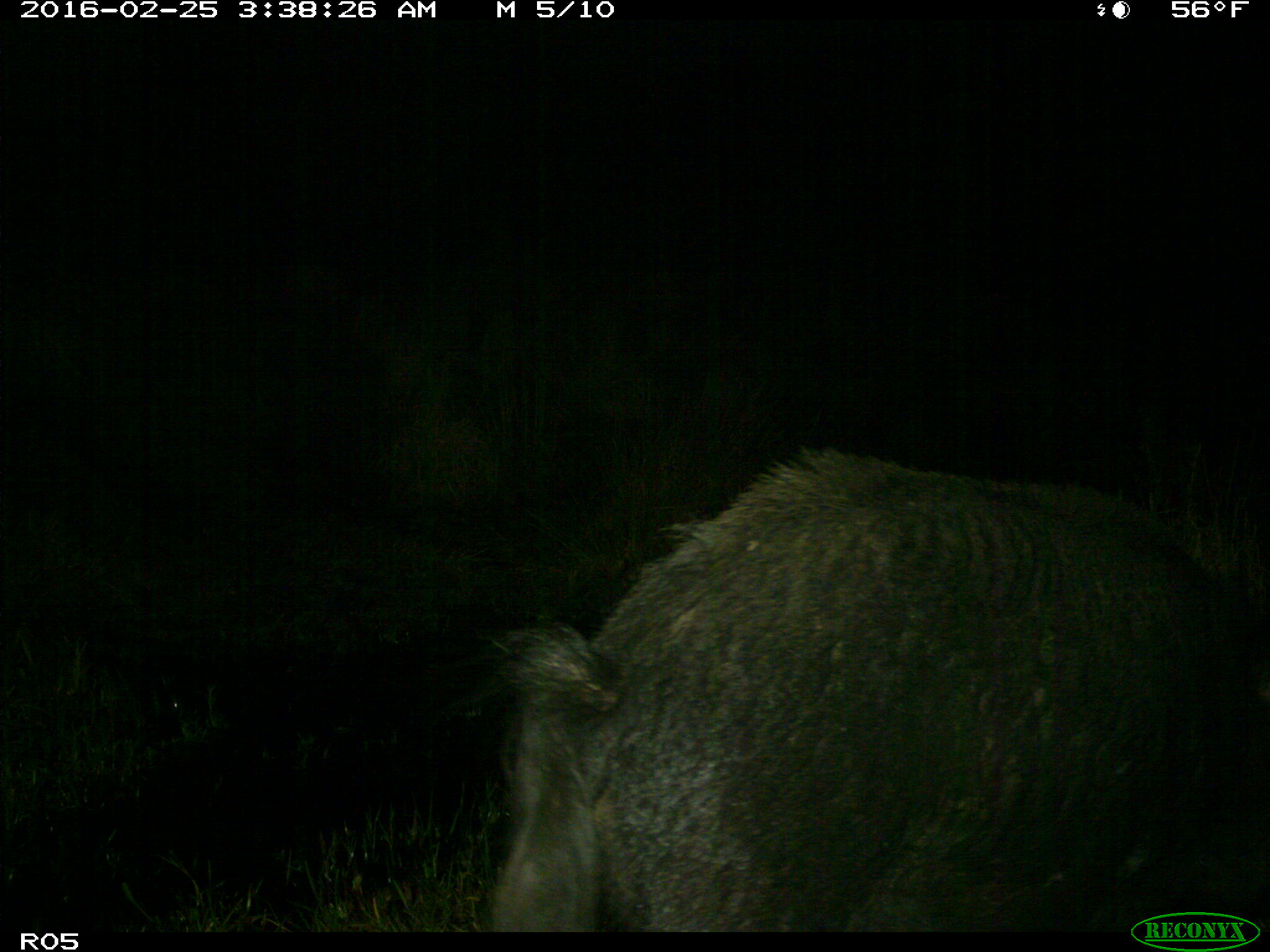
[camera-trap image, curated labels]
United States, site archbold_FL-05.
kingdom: Animalia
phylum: Chordata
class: Mammalia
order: Artiodactyla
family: Suidae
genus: Sus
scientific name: Sus scrofa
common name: wild boar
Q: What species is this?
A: Sus scrofa (wild boar).